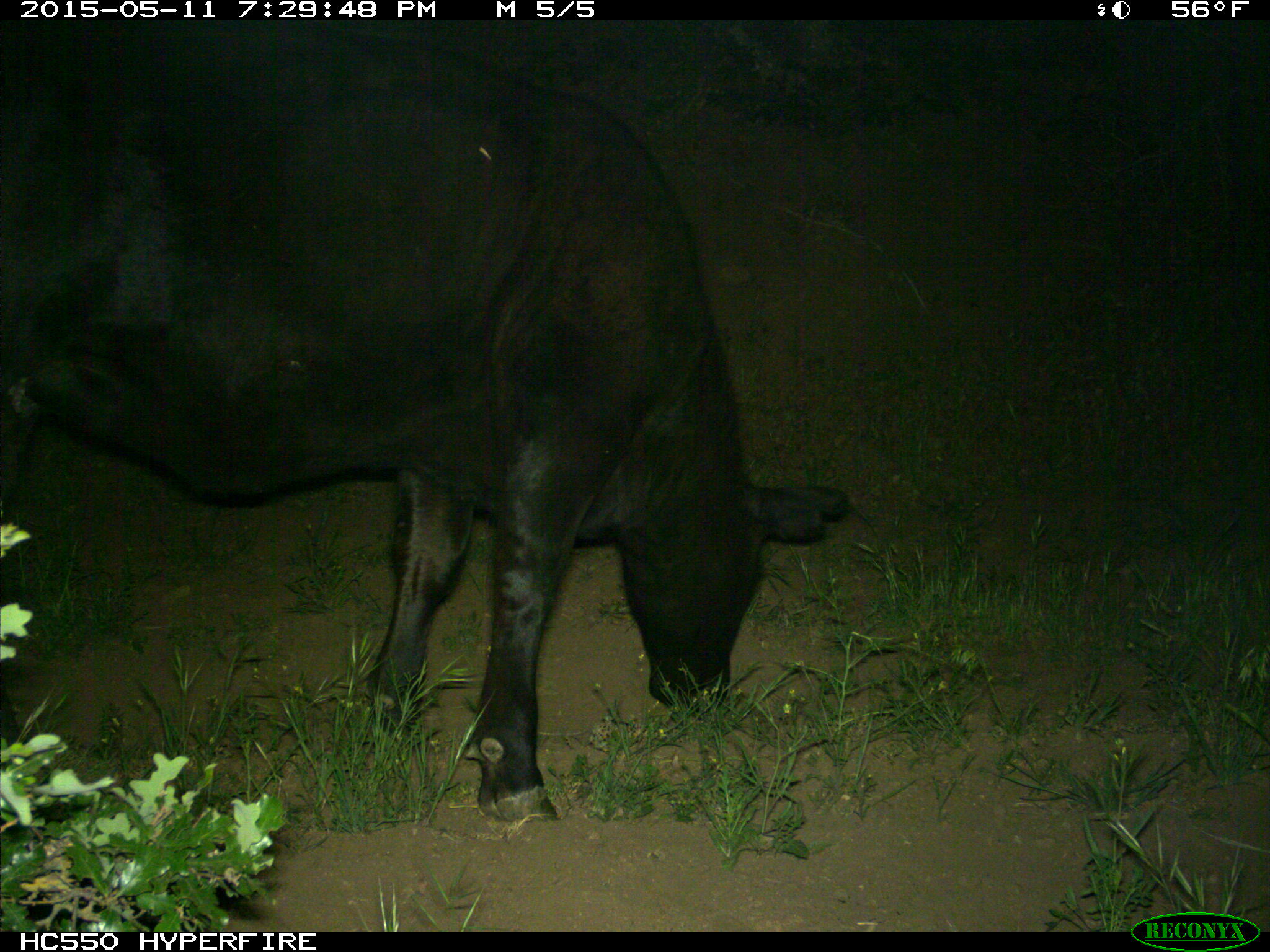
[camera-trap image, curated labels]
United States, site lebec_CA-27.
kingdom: Animalia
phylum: Chordata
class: Mammalia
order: Artiodactyla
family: Bovidae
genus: Bos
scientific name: Bos taurus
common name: domestic cow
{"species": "Bos taurus (domestic cow)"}